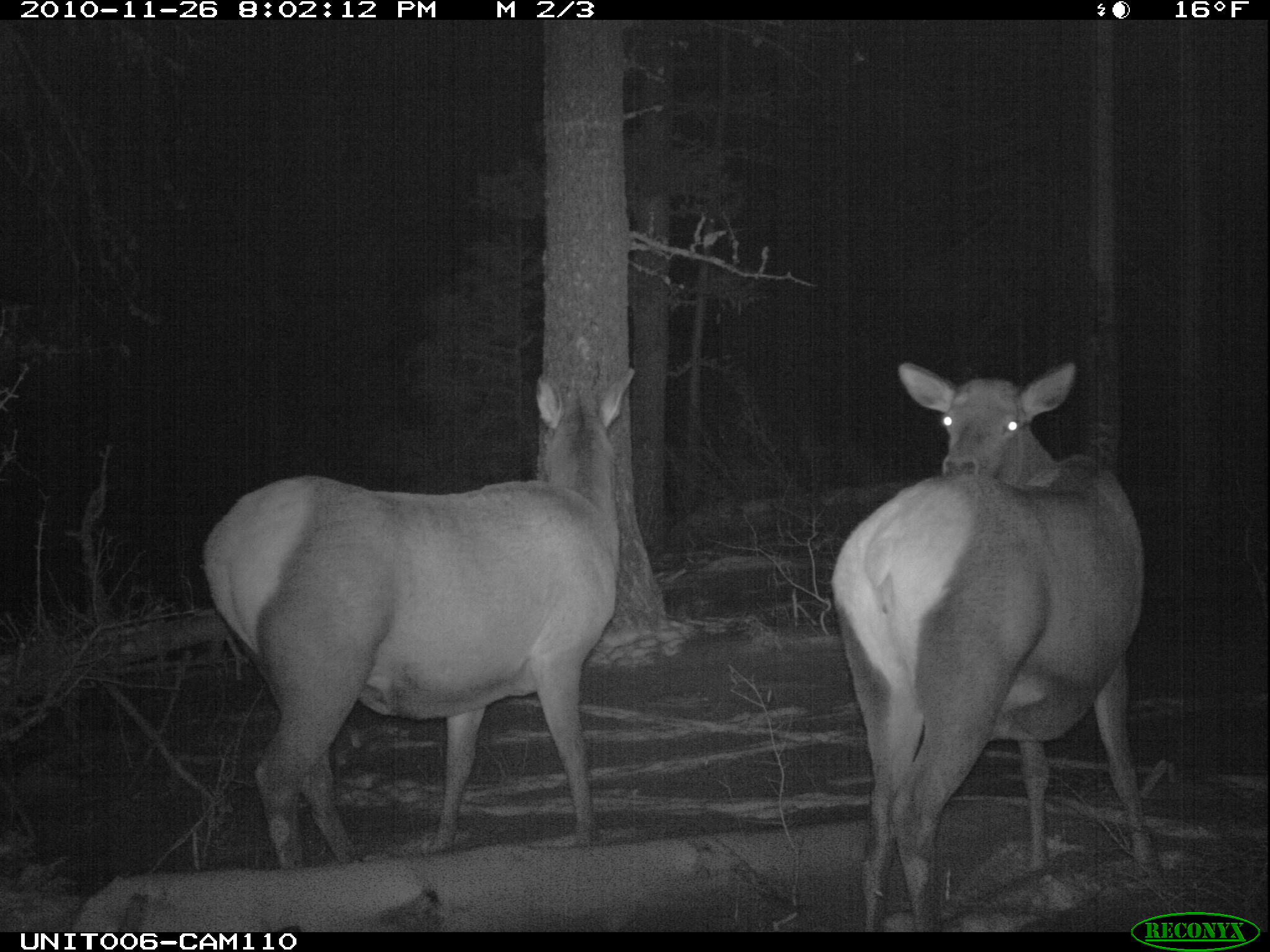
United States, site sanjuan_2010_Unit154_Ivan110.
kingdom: Animalia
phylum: Chordata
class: Mammalia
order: Artiodactyla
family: Cervidae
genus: Cervus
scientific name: Cervus elaphus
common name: red deer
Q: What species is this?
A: Cervus elaphus (red deer).